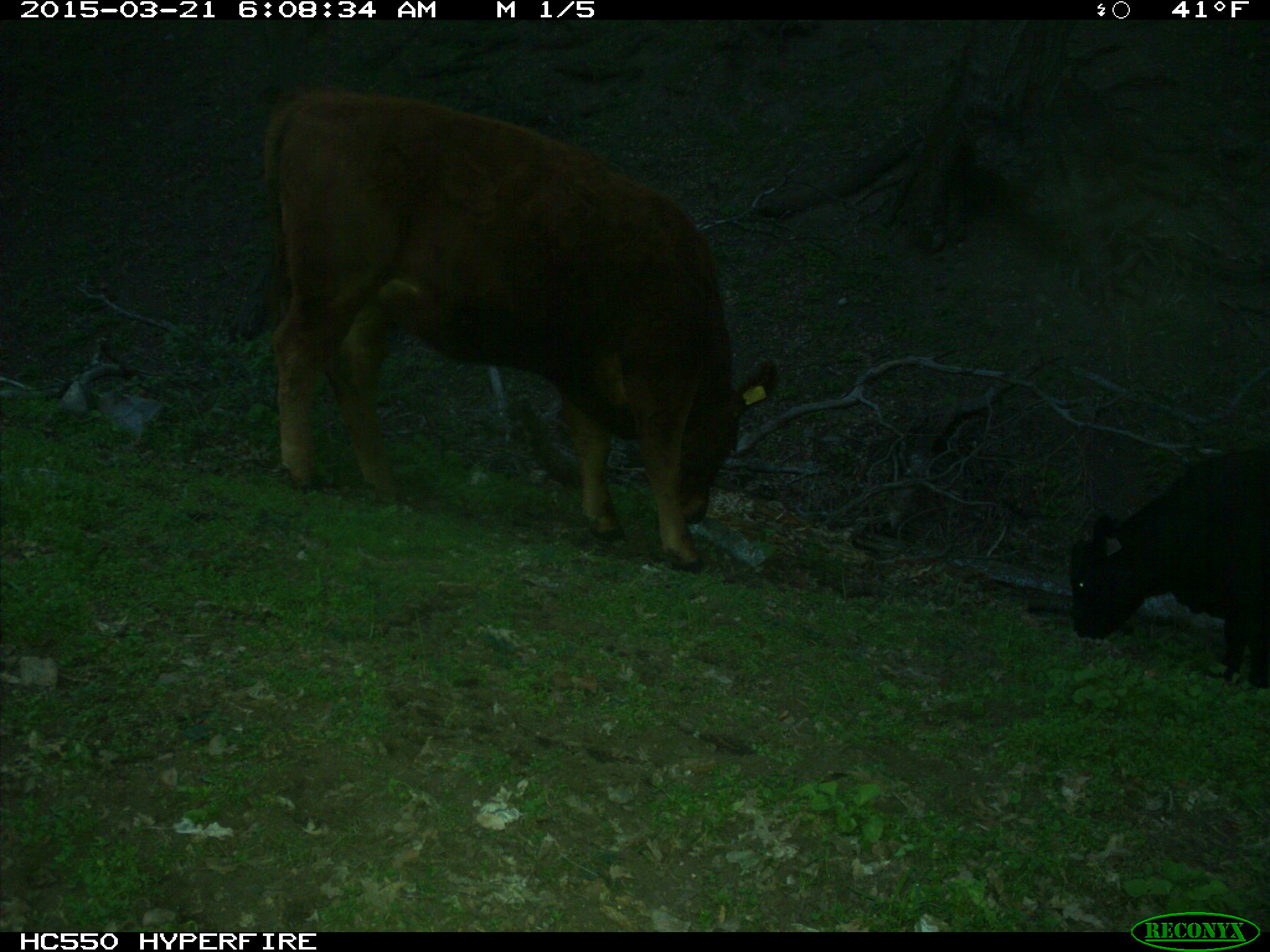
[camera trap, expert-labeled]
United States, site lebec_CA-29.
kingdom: Animalia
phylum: Chordata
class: Mammalia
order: Artiodactyla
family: Bovidae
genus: Bos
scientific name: Bos taurus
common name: domestic cow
Bos taurus (domestic cow).